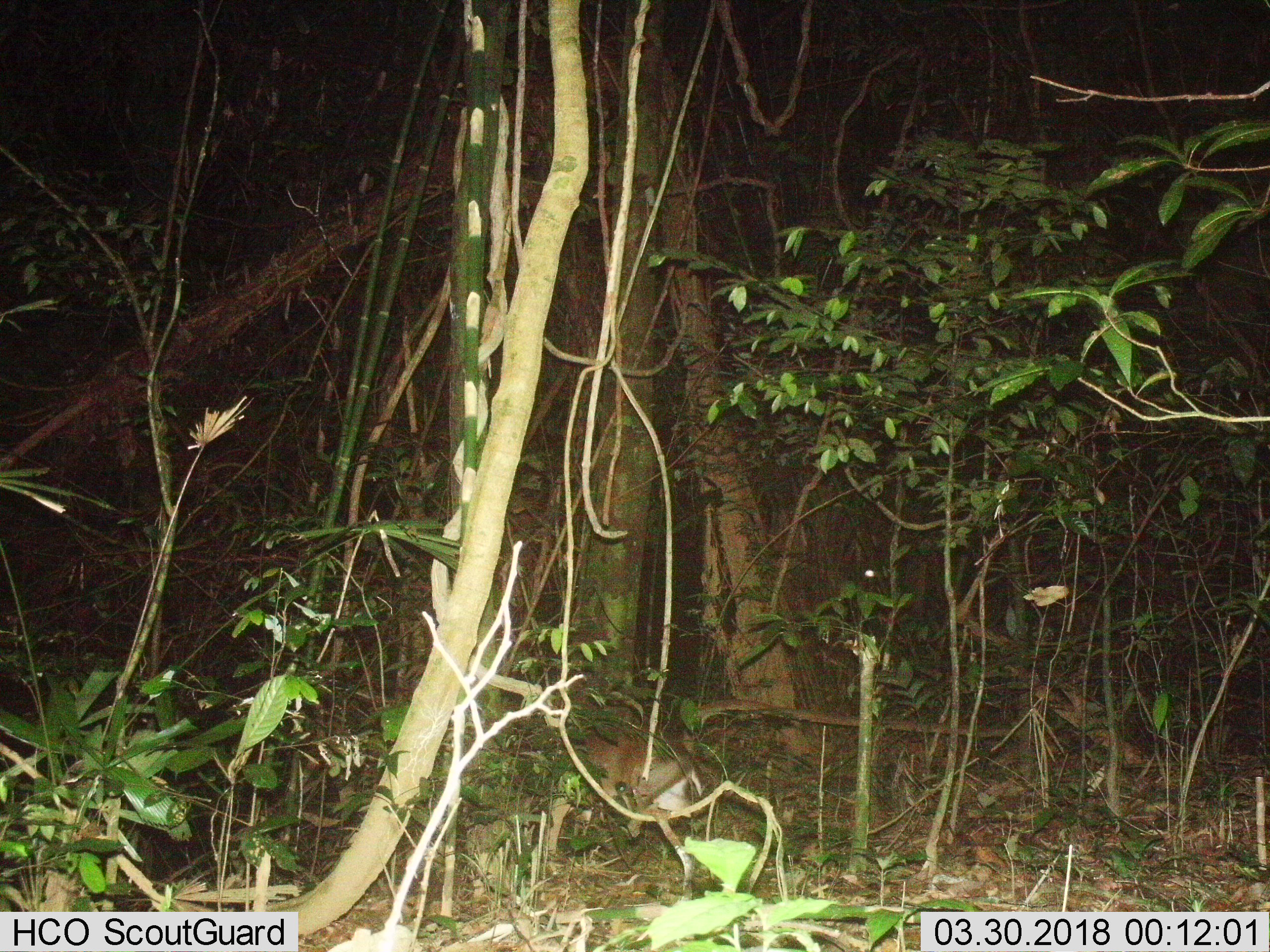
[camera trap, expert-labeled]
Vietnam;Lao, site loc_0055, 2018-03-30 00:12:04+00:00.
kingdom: Animalia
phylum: Chordata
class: Mammalia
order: Artiodactyla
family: Cervidae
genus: Muntiacus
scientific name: Muntiacus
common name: muntjacs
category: unidentified muntjac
Unidentified muntjac (muntjacs) (Muntiacus). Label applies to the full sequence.